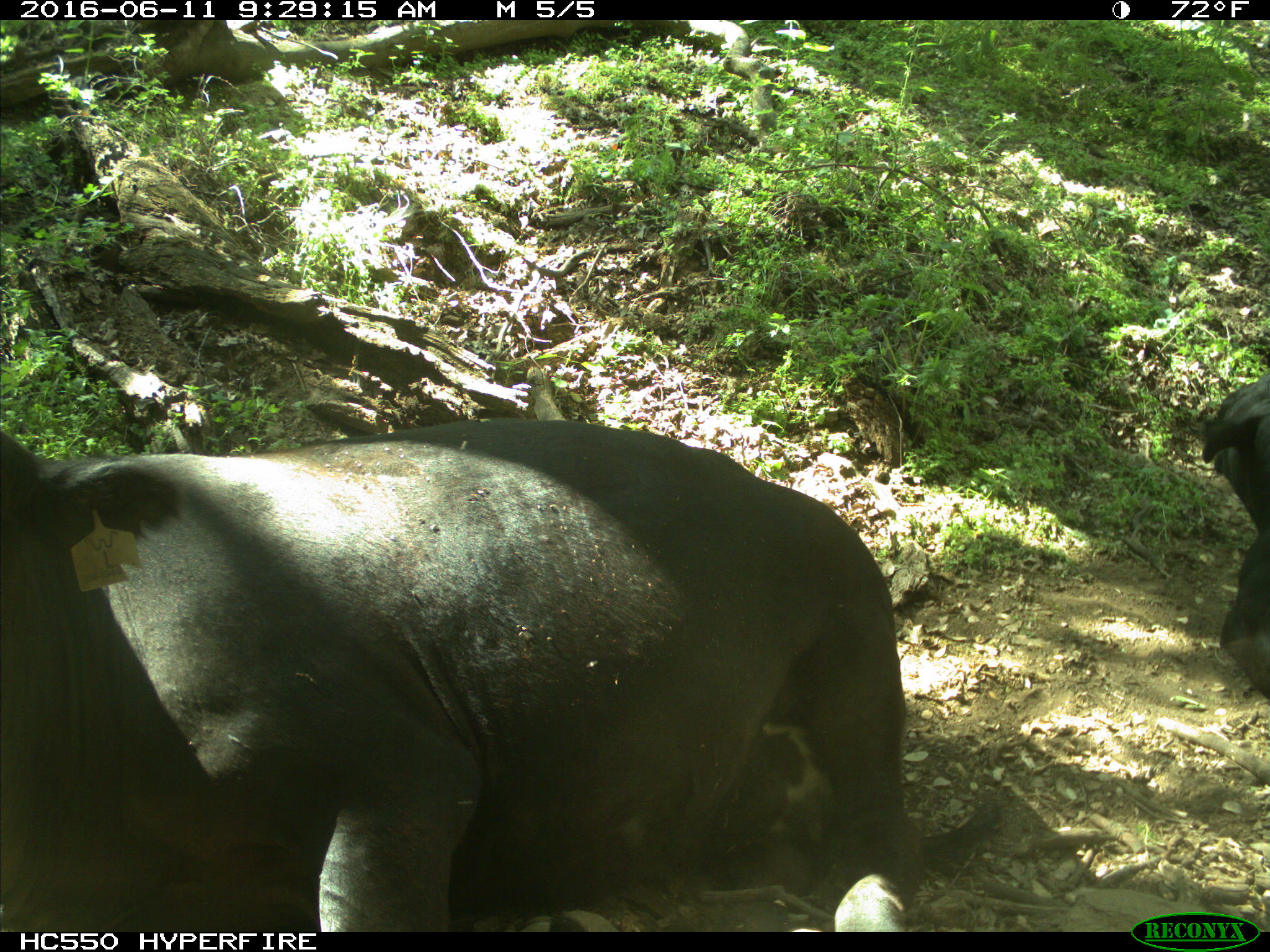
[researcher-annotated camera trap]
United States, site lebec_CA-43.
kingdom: Animalia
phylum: Chordata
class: Mammalia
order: Artiodactyla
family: Bovidae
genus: Bos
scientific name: Bos taurus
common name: domestic cow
Bos taurus (domestic cow).